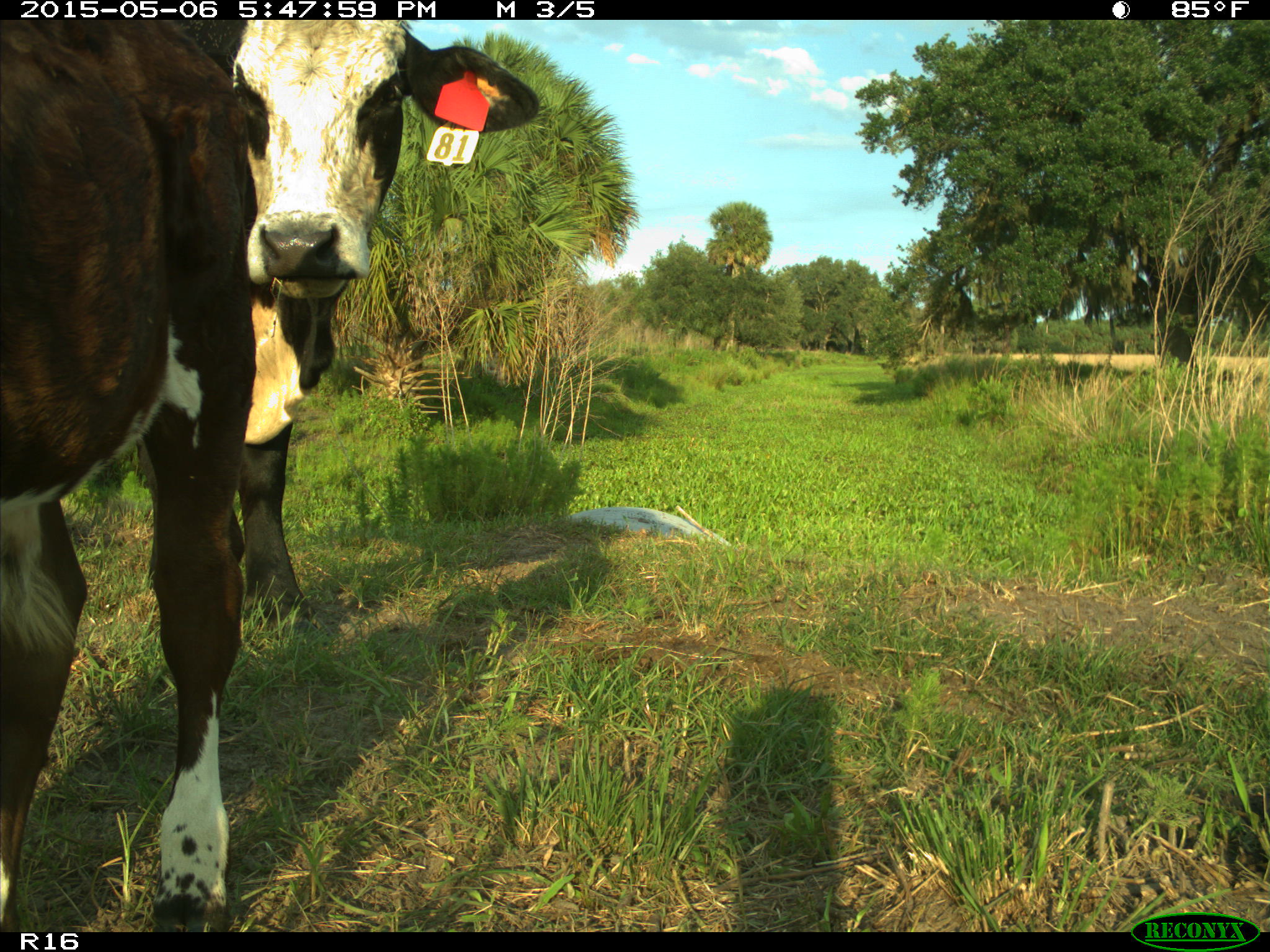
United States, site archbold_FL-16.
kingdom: Animalia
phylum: Chordata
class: Mammalia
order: Artiodactyla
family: Bovidae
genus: Bos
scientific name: Bos taurus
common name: domestic cow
Bos taurus (domestic cow).